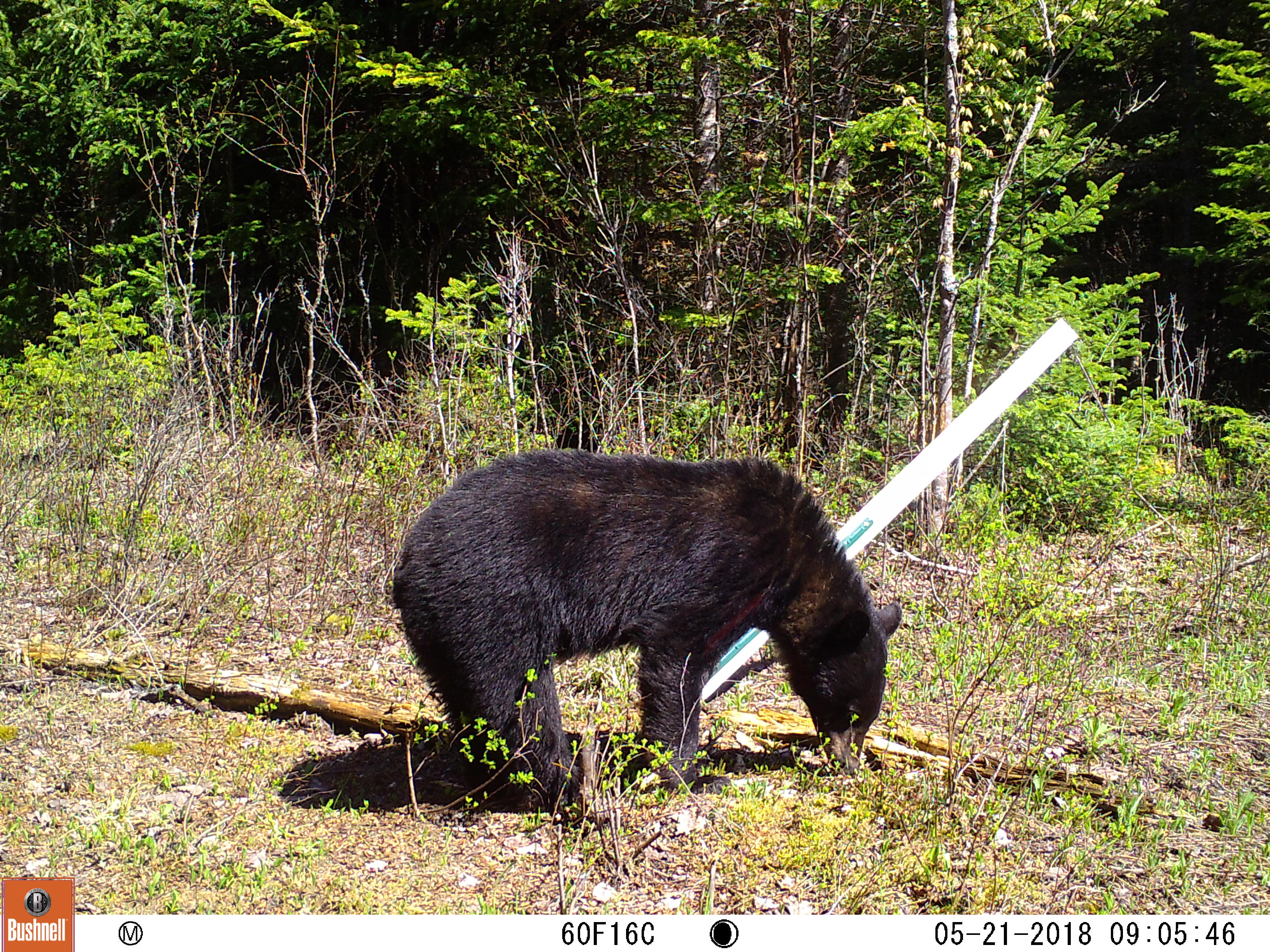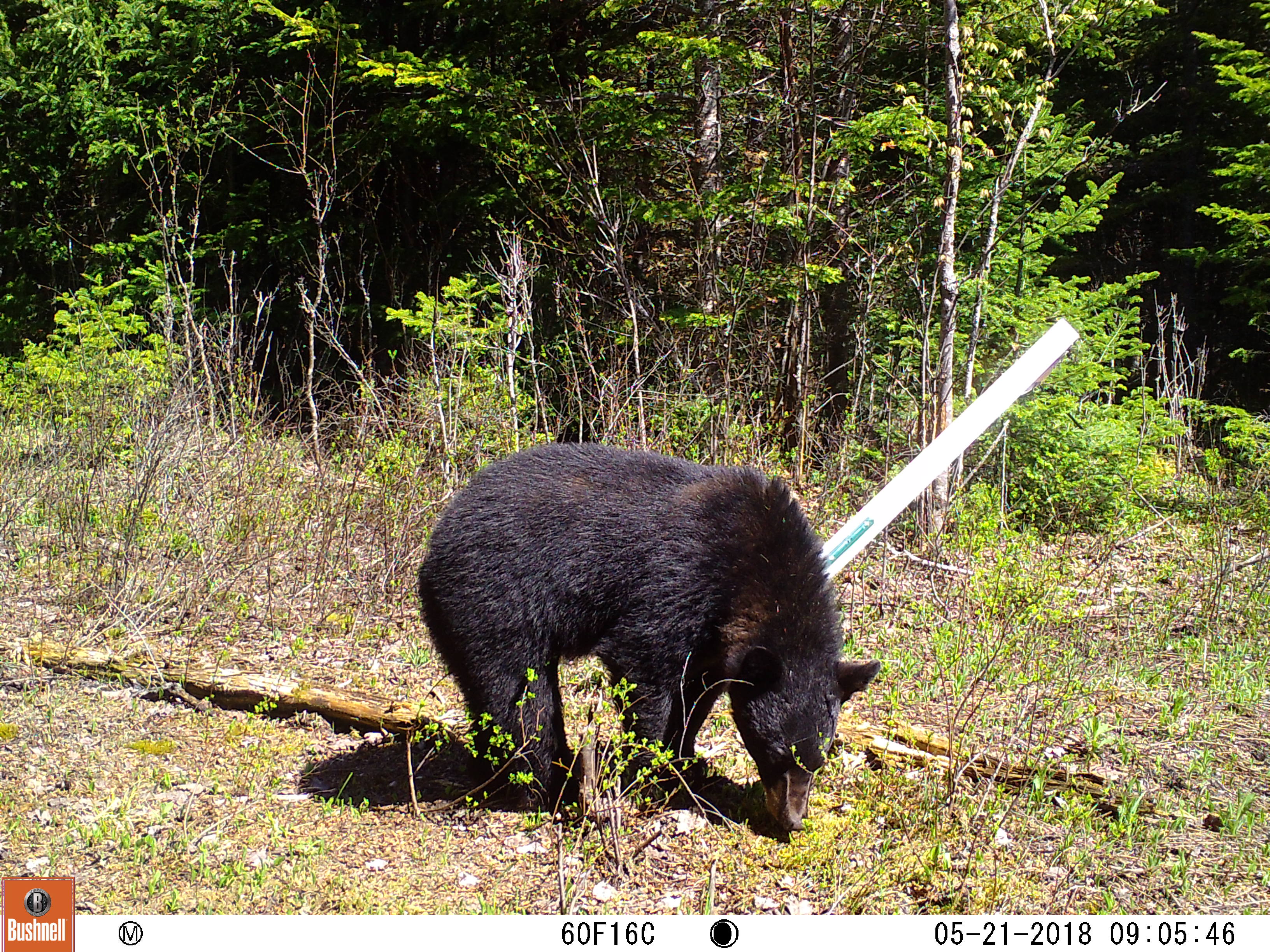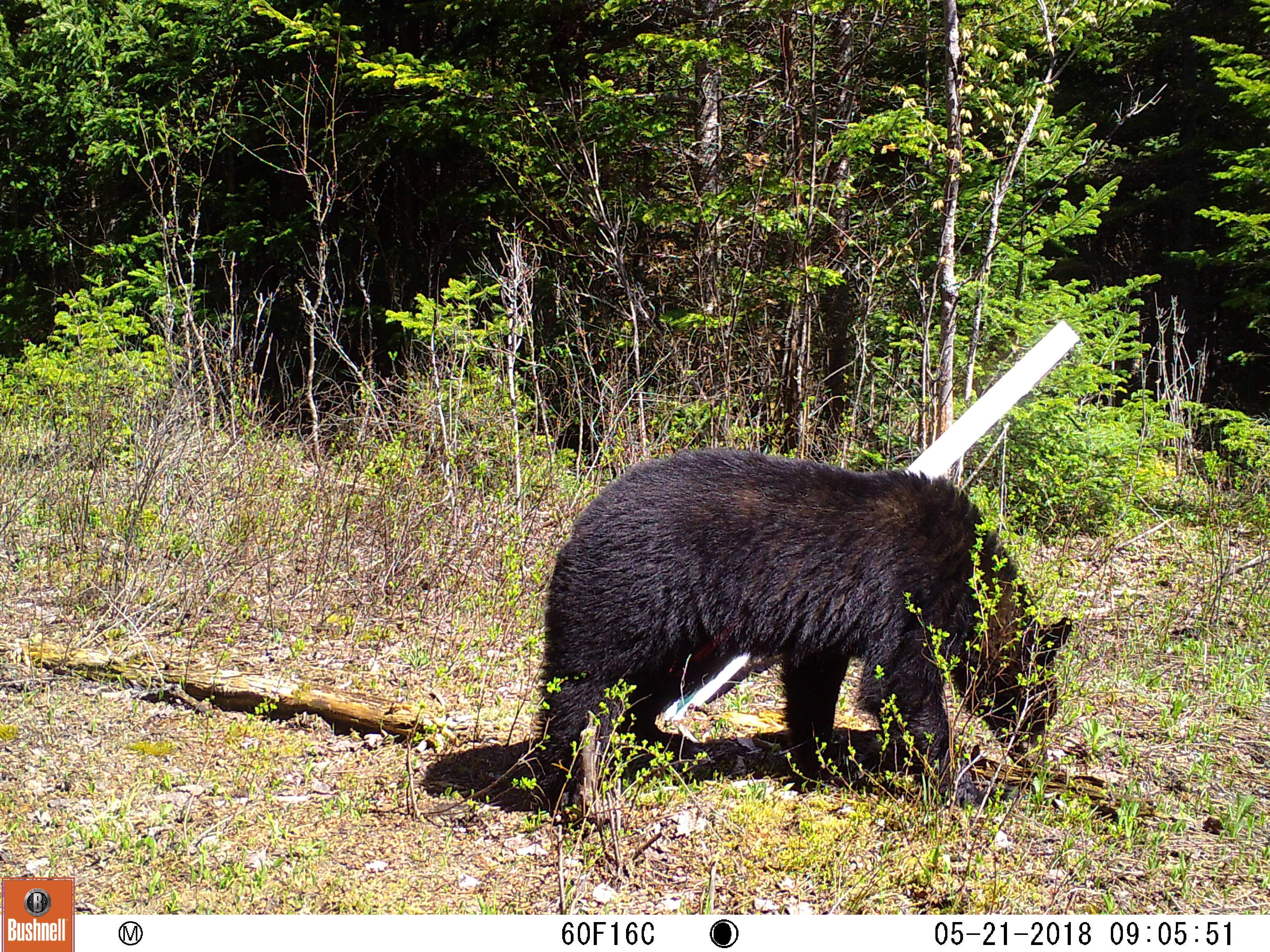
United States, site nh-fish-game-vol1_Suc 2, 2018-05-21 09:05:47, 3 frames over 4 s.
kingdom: Animalia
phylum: Chordata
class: Mammalia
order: Carnivora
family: Ursidae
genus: Ursus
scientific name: Ursus americanus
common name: black bear